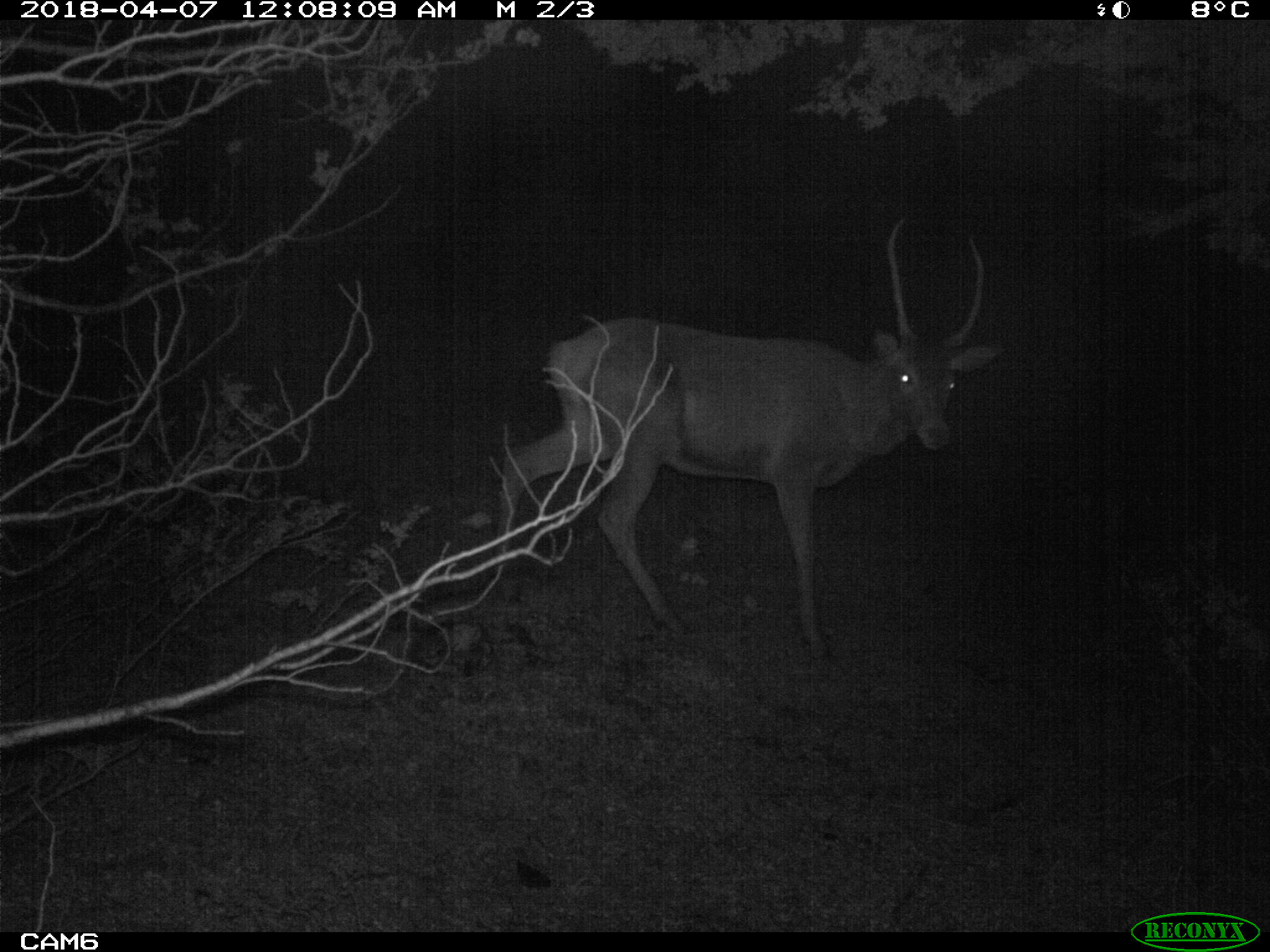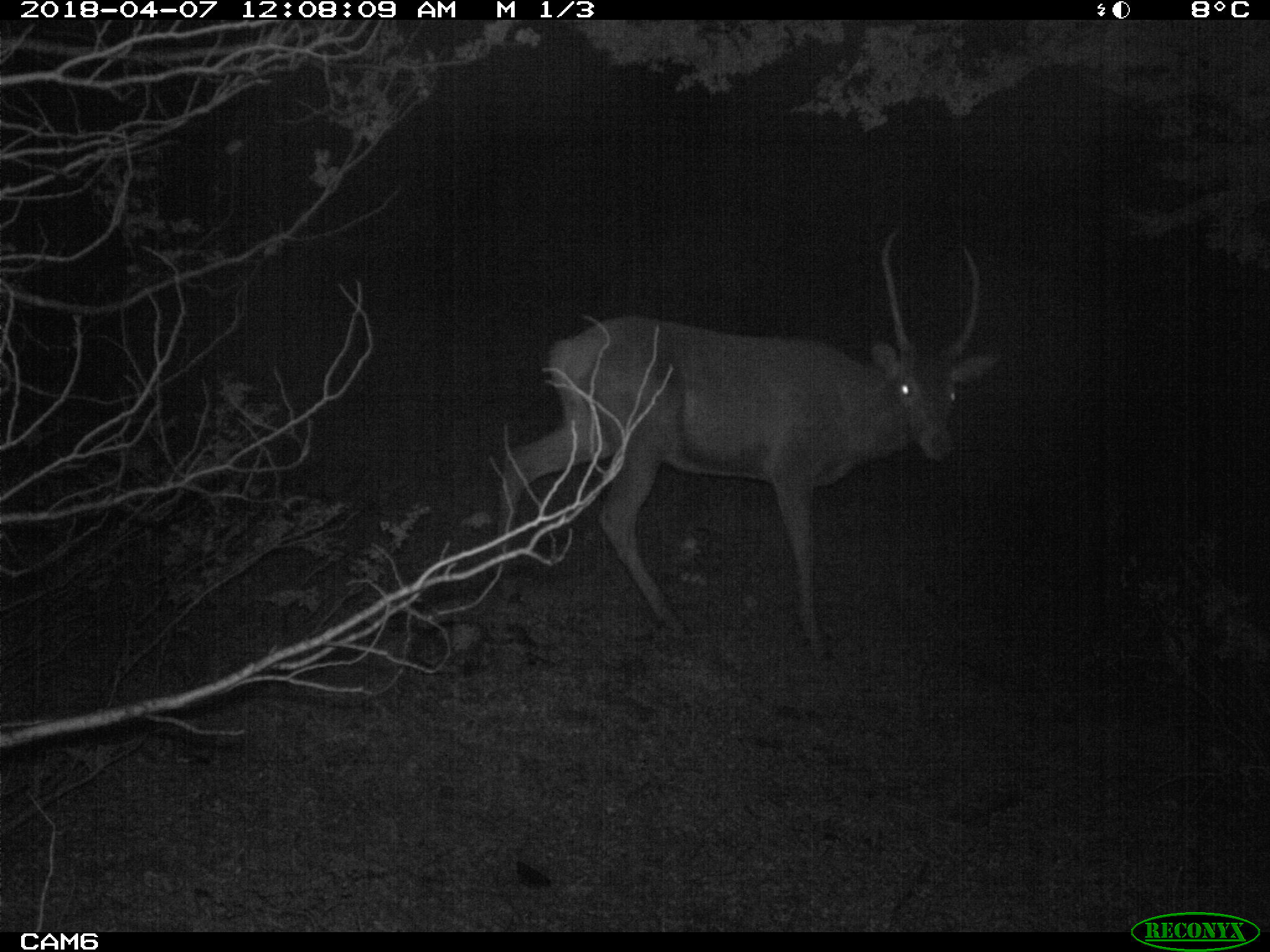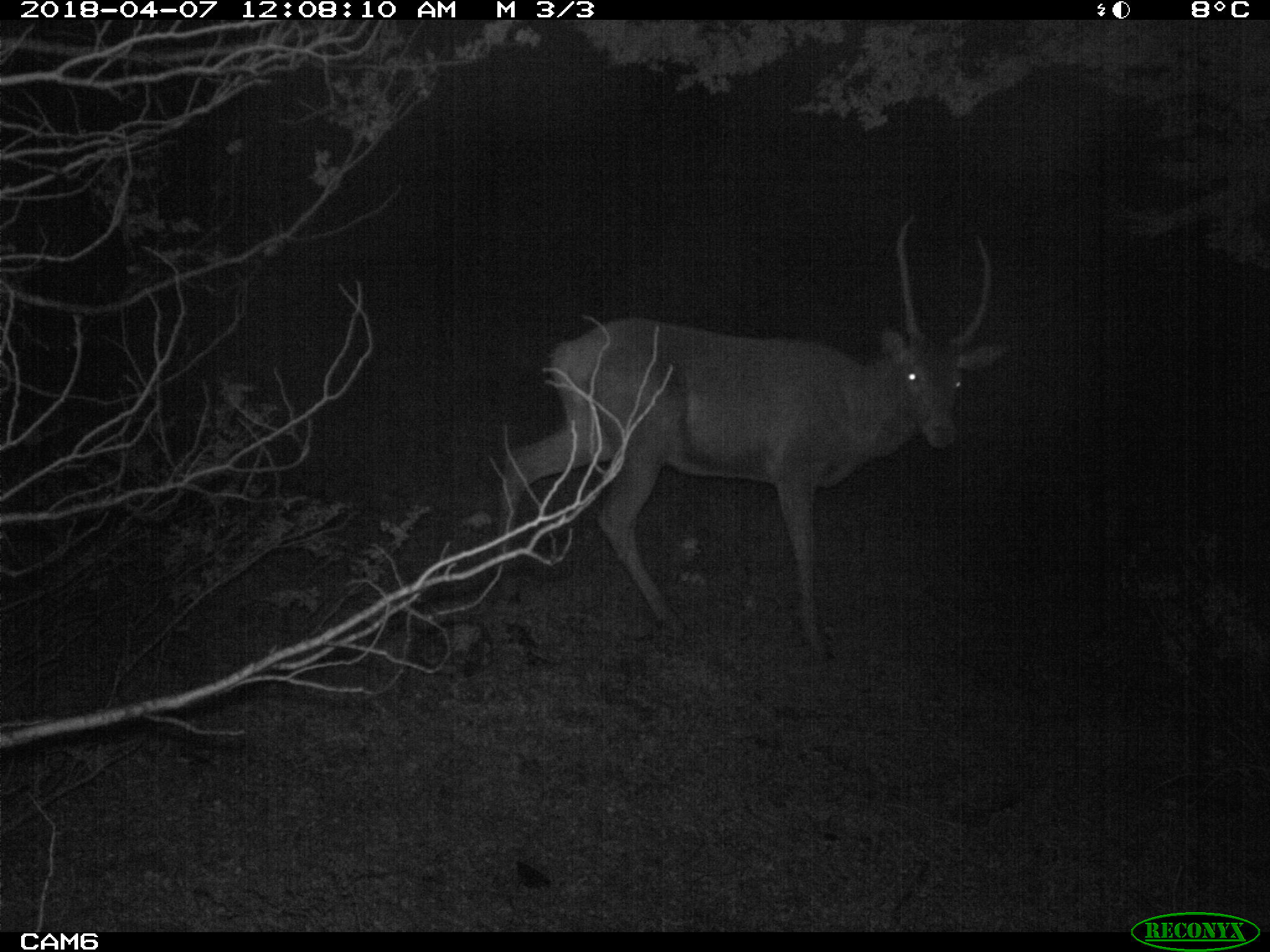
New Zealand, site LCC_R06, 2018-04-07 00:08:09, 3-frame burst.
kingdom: Animalia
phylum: Chordata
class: Mammalia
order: Artiodactyla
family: Cervidae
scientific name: Cervidae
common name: deer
Deer (Cervidae).